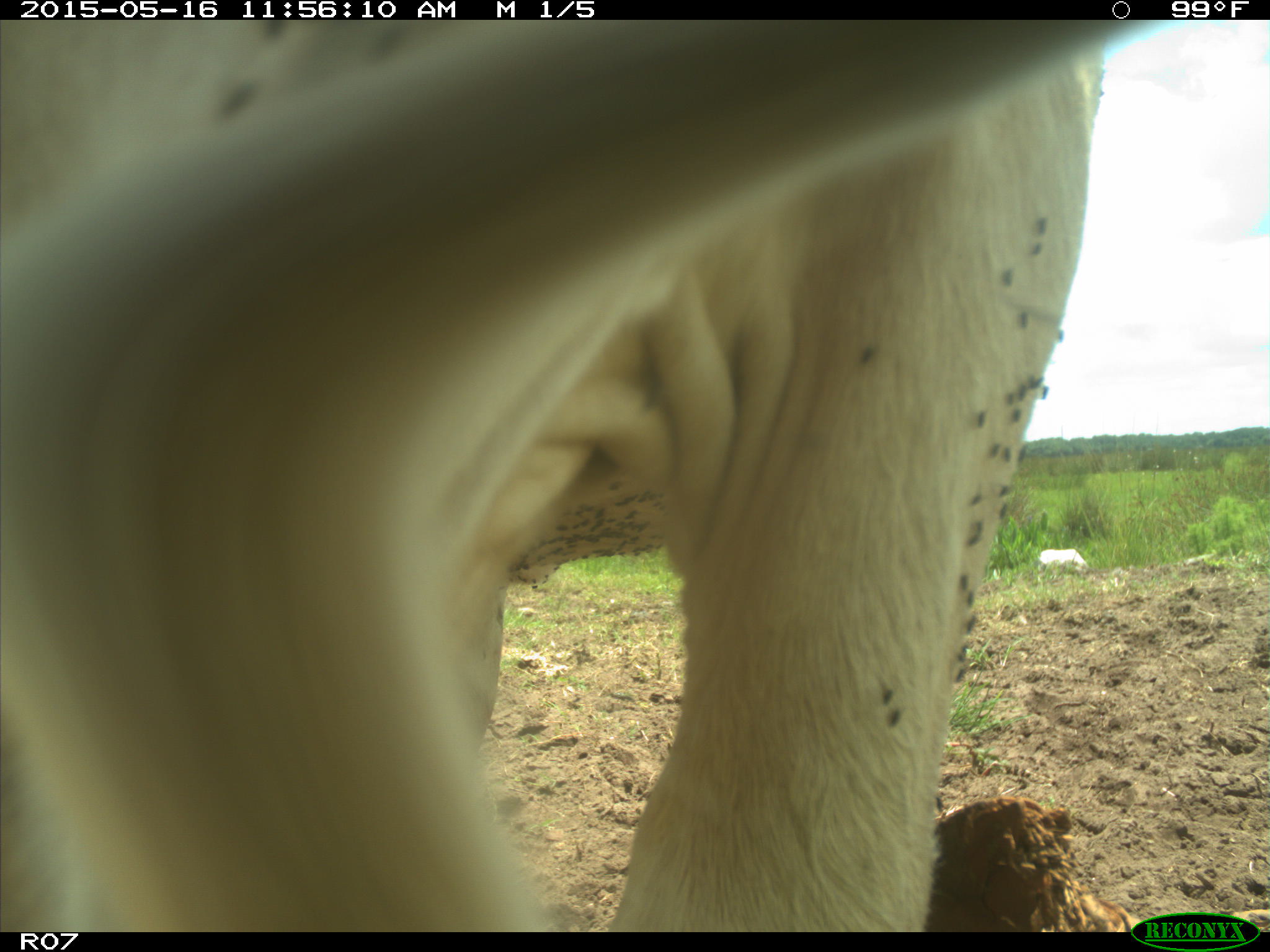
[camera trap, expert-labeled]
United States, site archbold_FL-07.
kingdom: Animalia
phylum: Chordata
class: Mammalia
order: Artiodactyla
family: Bovidae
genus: Bos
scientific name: Bos taurus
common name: domestic cow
Bos taurus (domestic cow).